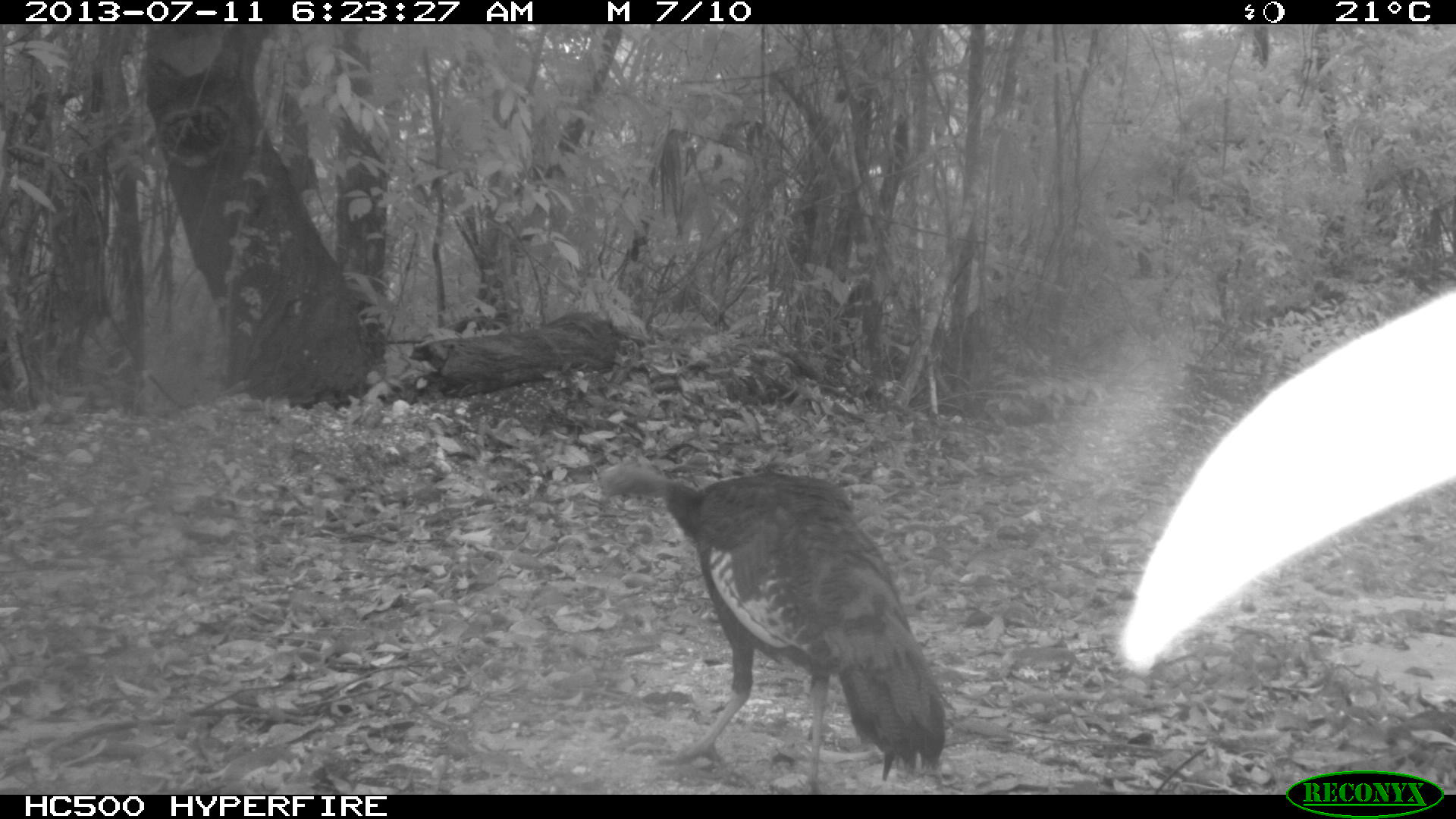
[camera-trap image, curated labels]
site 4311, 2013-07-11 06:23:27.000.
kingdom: Animalia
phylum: Chordata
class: Aves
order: Galliformes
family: Phasianidae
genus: Meleagris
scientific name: Meleagris ocellata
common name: ocellated turkey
Meleagris ocellata (ocellated turkey), count 1, sex female.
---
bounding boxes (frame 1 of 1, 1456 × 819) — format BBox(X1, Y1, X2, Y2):
meleagris ocellata: BBox(589, 458, 956, 793)